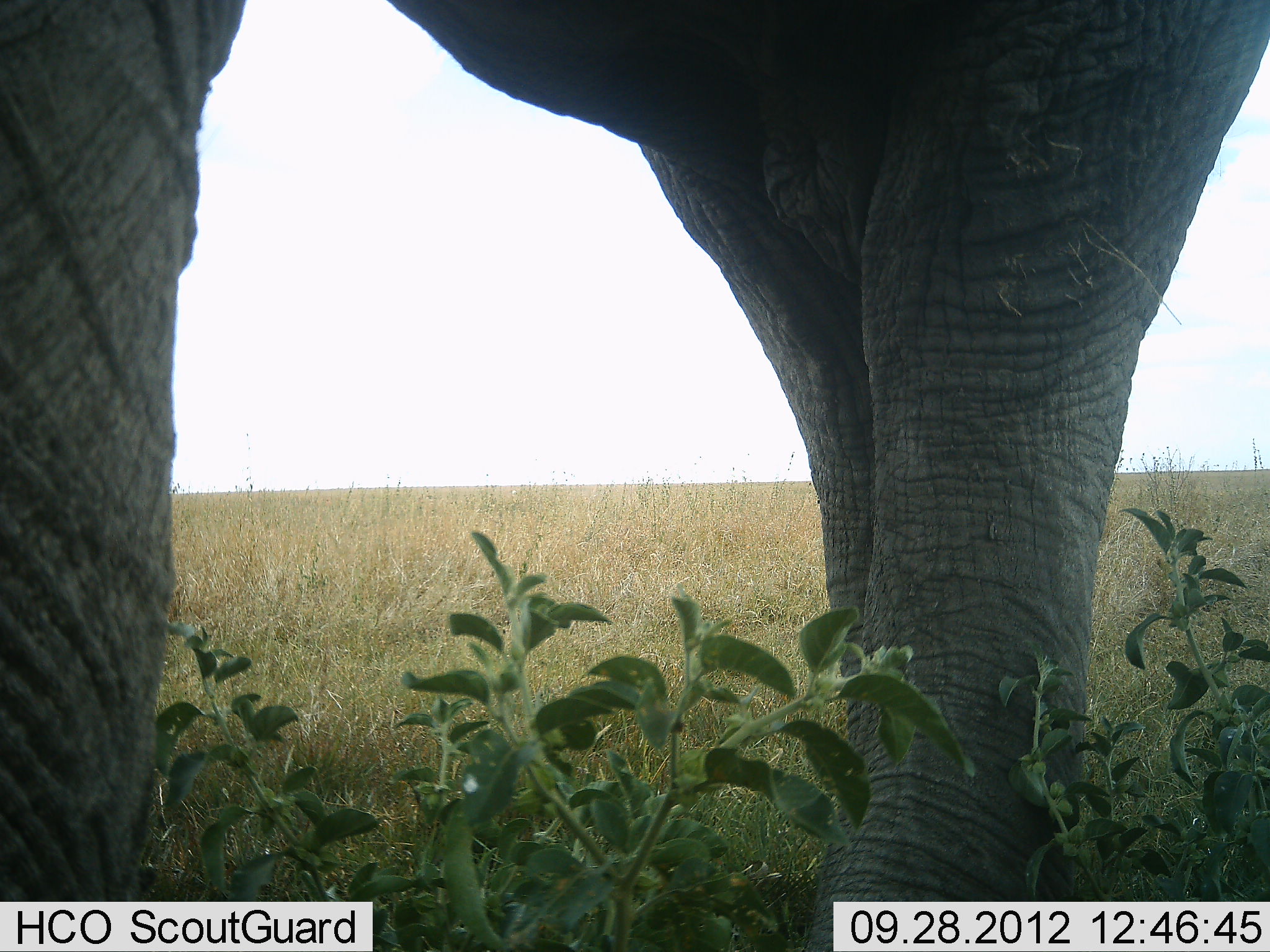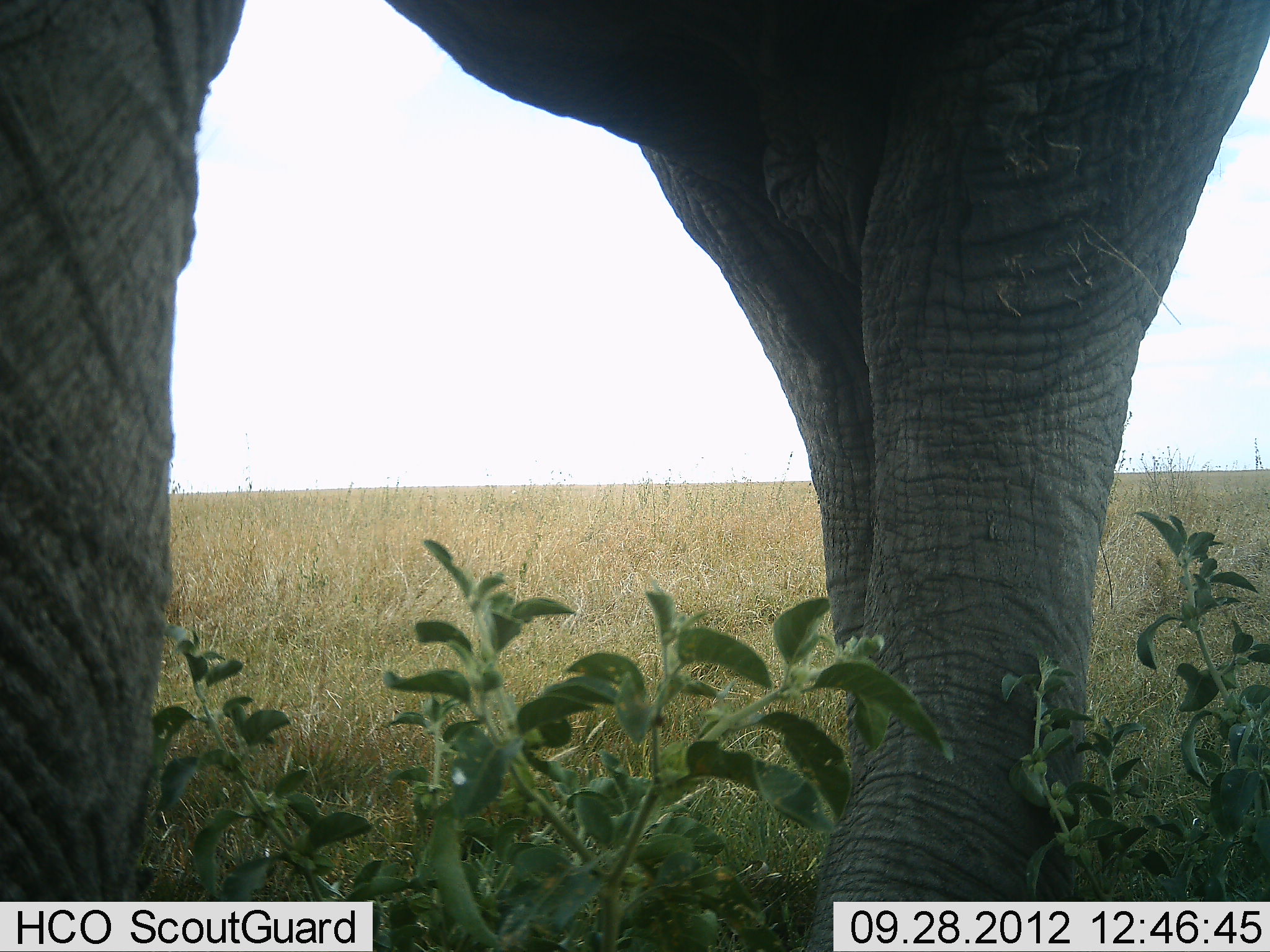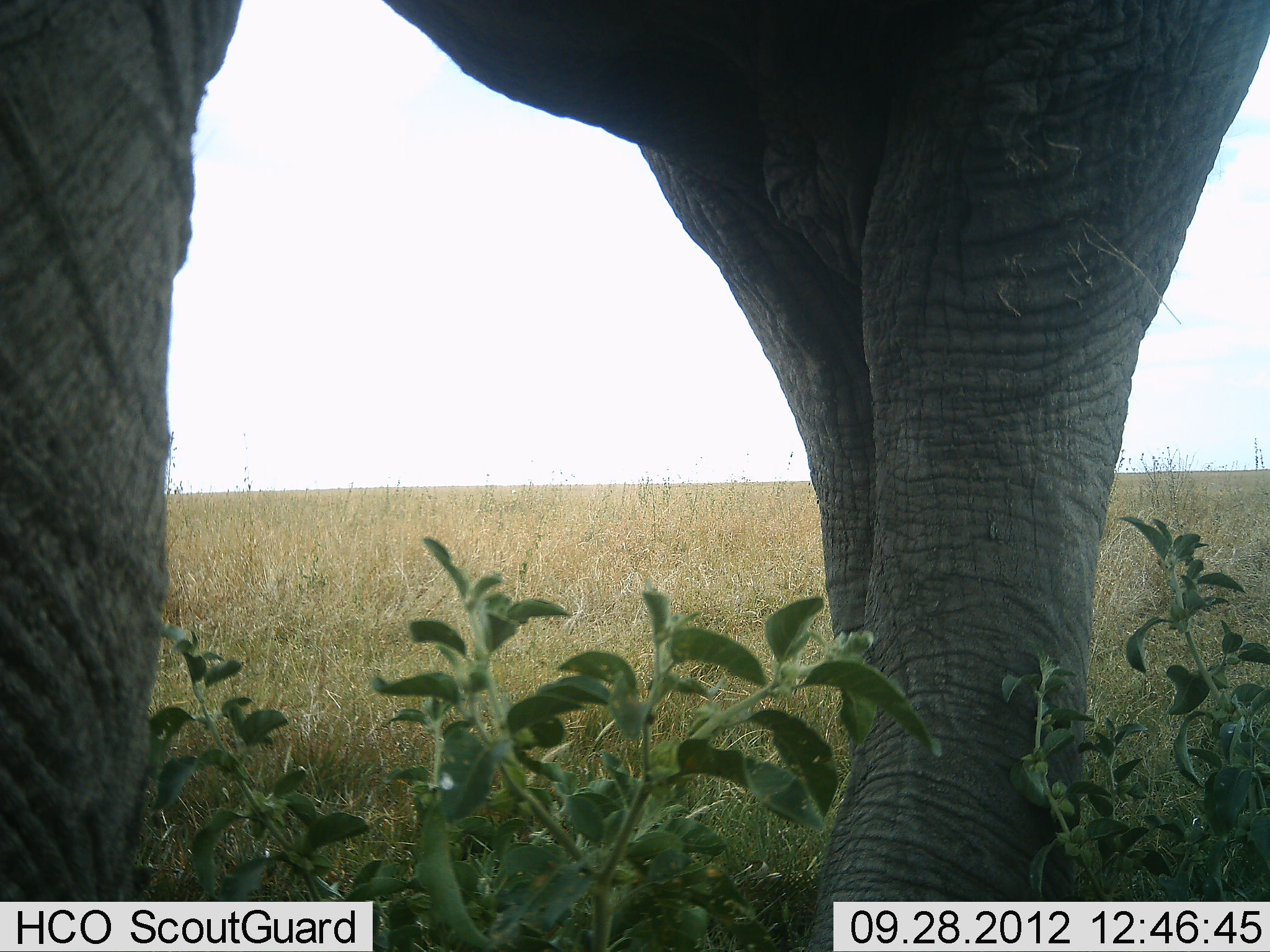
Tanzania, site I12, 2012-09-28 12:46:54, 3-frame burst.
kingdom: Animalia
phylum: Chordata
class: Mammalia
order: Proboscidea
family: Elephantidae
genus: Loxodonta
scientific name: Loxodonta africana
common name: african bush elephant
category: elephant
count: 1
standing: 100%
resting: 0%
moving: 0%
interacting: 0%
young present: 0%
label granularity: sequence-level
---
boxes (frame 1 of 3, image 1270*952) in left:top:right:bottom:
animal: 1:1:1270:952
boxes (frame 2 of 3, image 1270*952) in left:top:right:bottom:
animal: 1:1:1269:952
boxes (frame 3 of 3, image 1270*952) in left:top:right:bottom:
animal: 1:1:1270:952